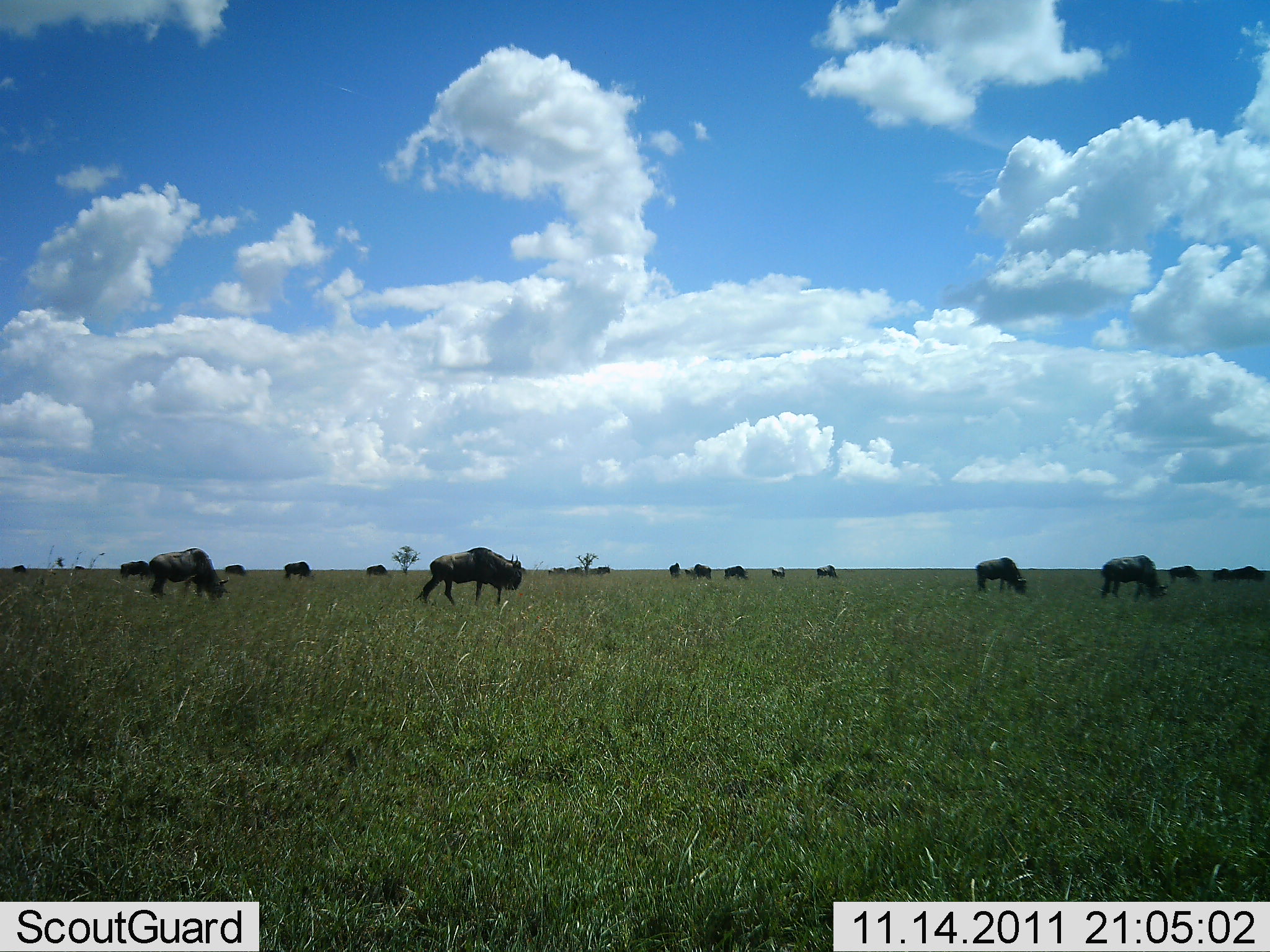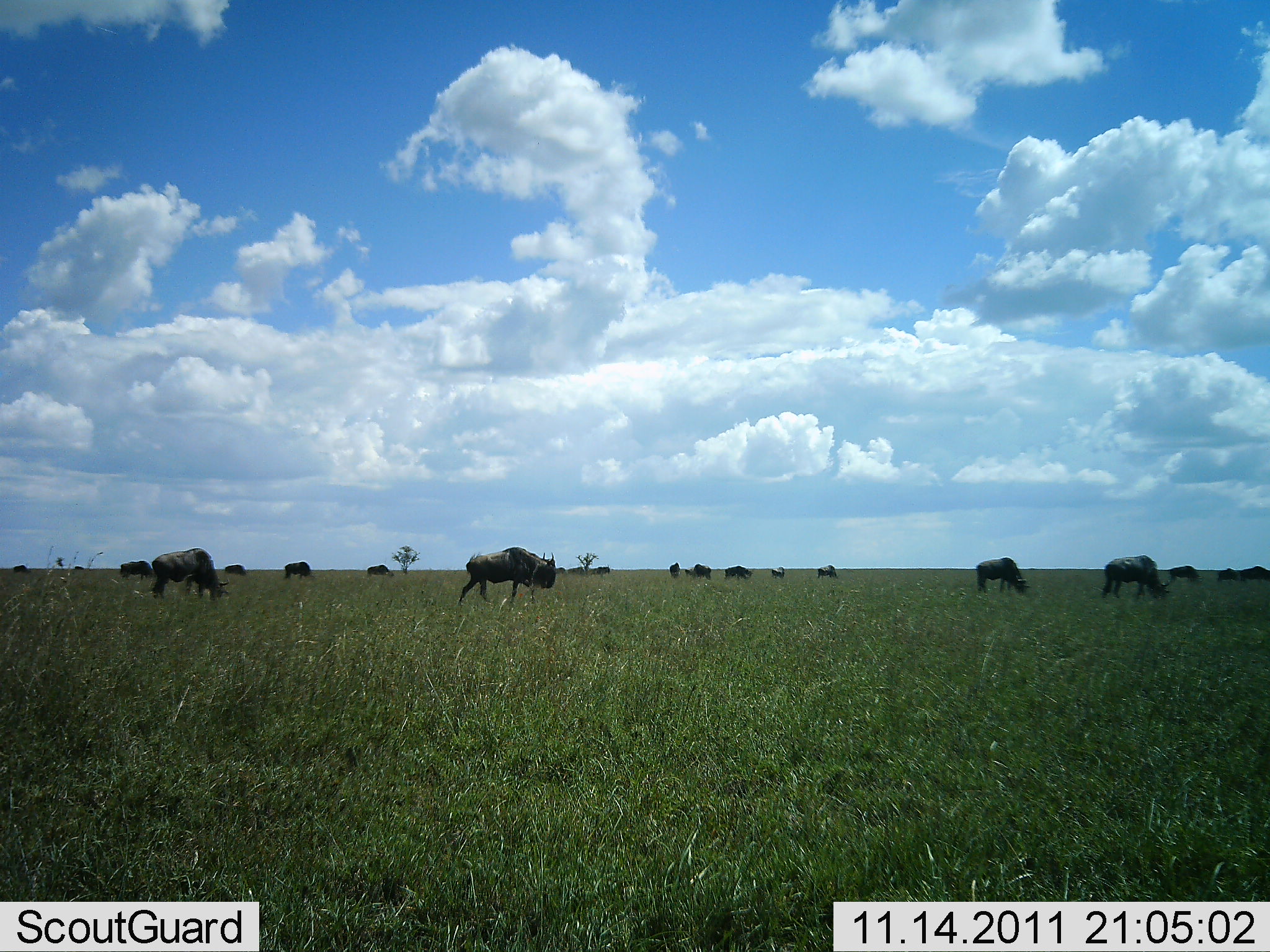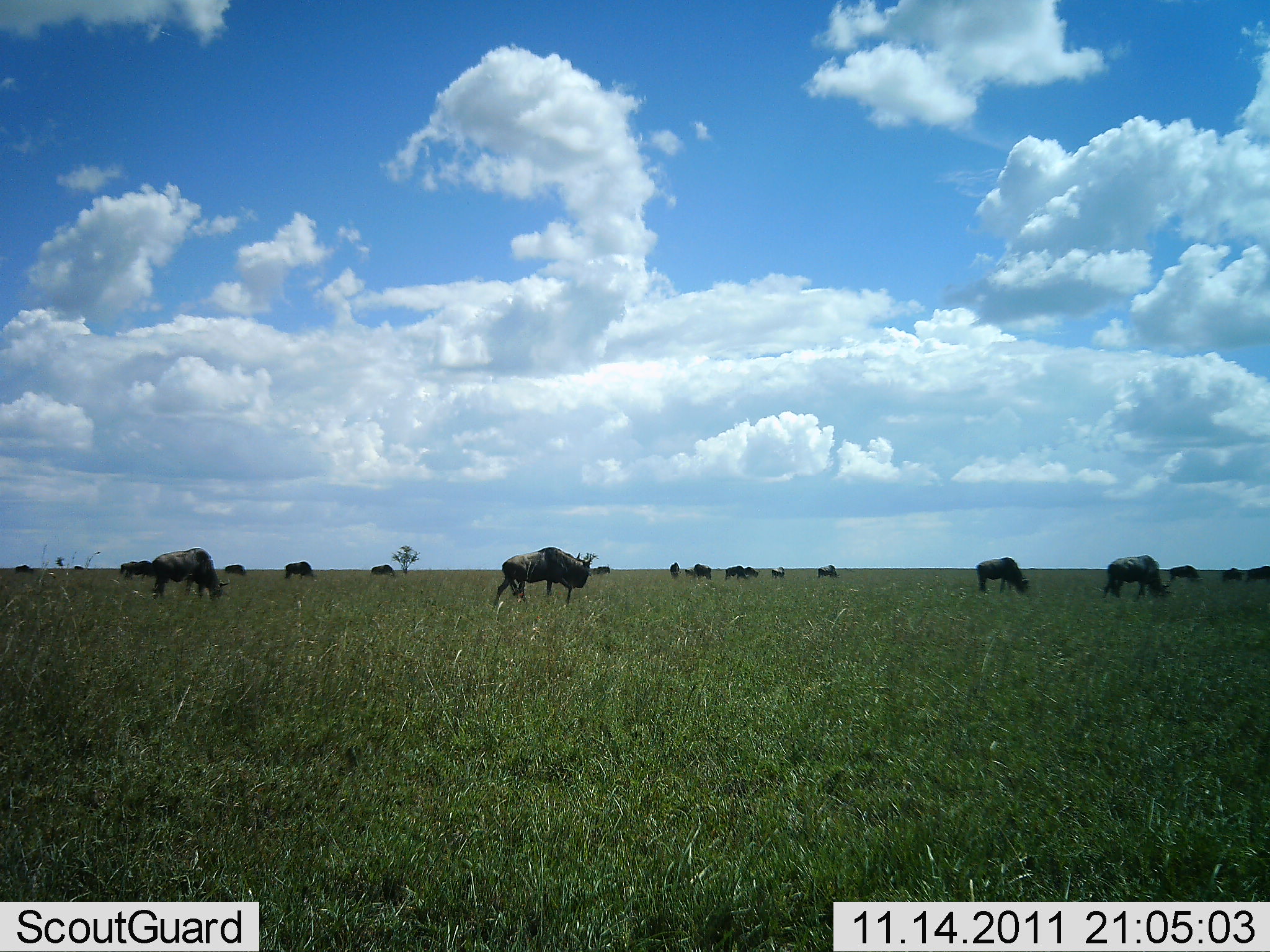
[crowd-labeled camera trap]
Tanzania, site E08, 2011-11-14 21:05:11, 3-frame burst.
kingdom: Animalia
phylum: Chordata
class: Mammalia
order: Artiodactyla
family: Bovidae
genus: Connochaetes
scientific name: Connochaetes taurinus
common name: blue wildebeest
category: wildebeest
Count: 11-50.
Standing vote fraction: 54%.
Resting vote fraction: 0%.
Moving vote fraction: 62%.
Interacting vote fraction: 0%.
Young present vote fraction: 0%.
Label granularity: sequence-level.